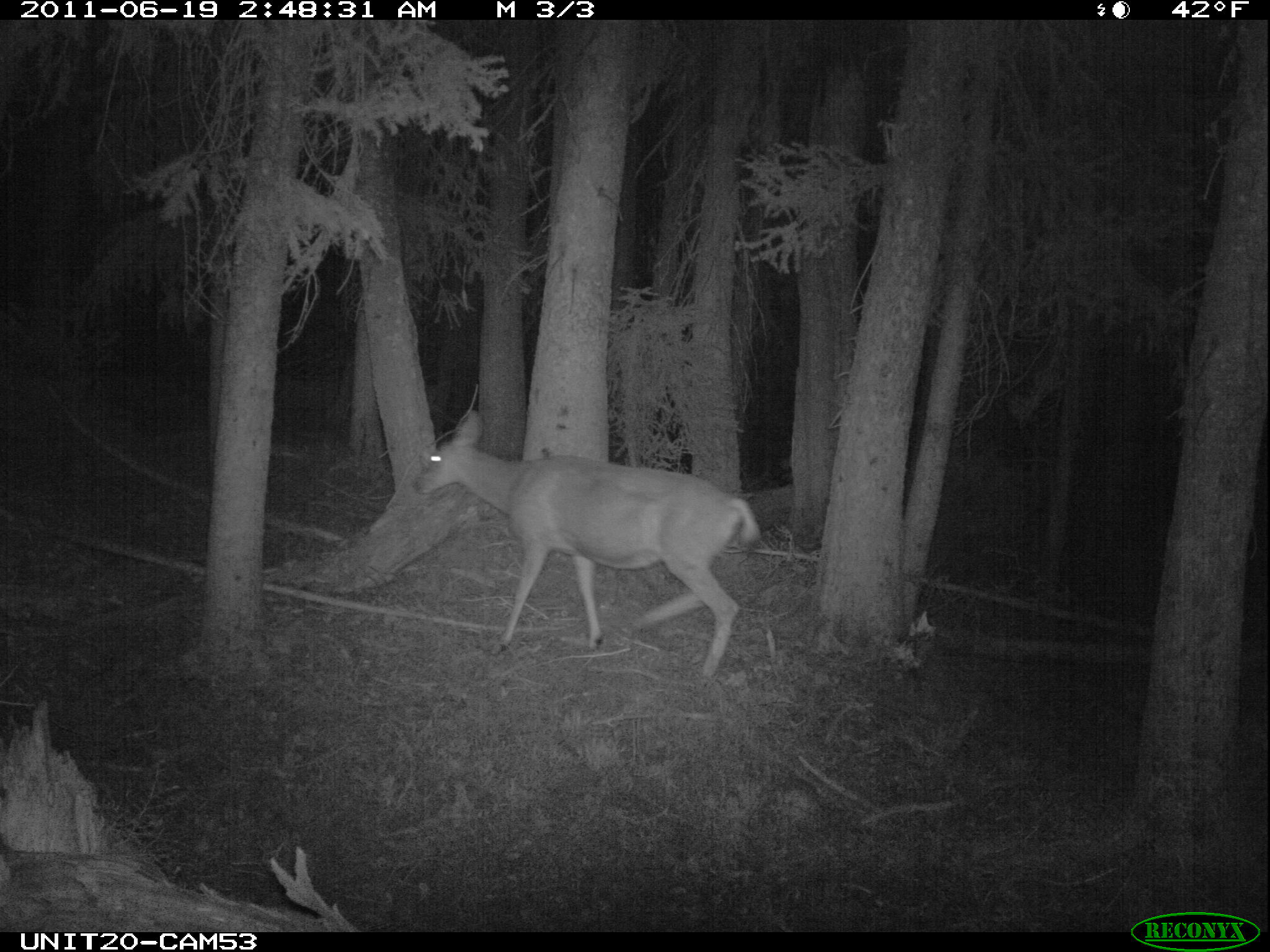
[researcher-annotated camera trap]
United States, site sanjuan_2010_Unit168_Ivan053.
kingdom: Animalia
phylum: Chordata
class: Mammalia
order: Artiodactyla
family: Cervidae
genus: Odocoileus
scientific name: Odocoileus hemionus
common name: mule deer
Odocoileus hemionus (mule deer).